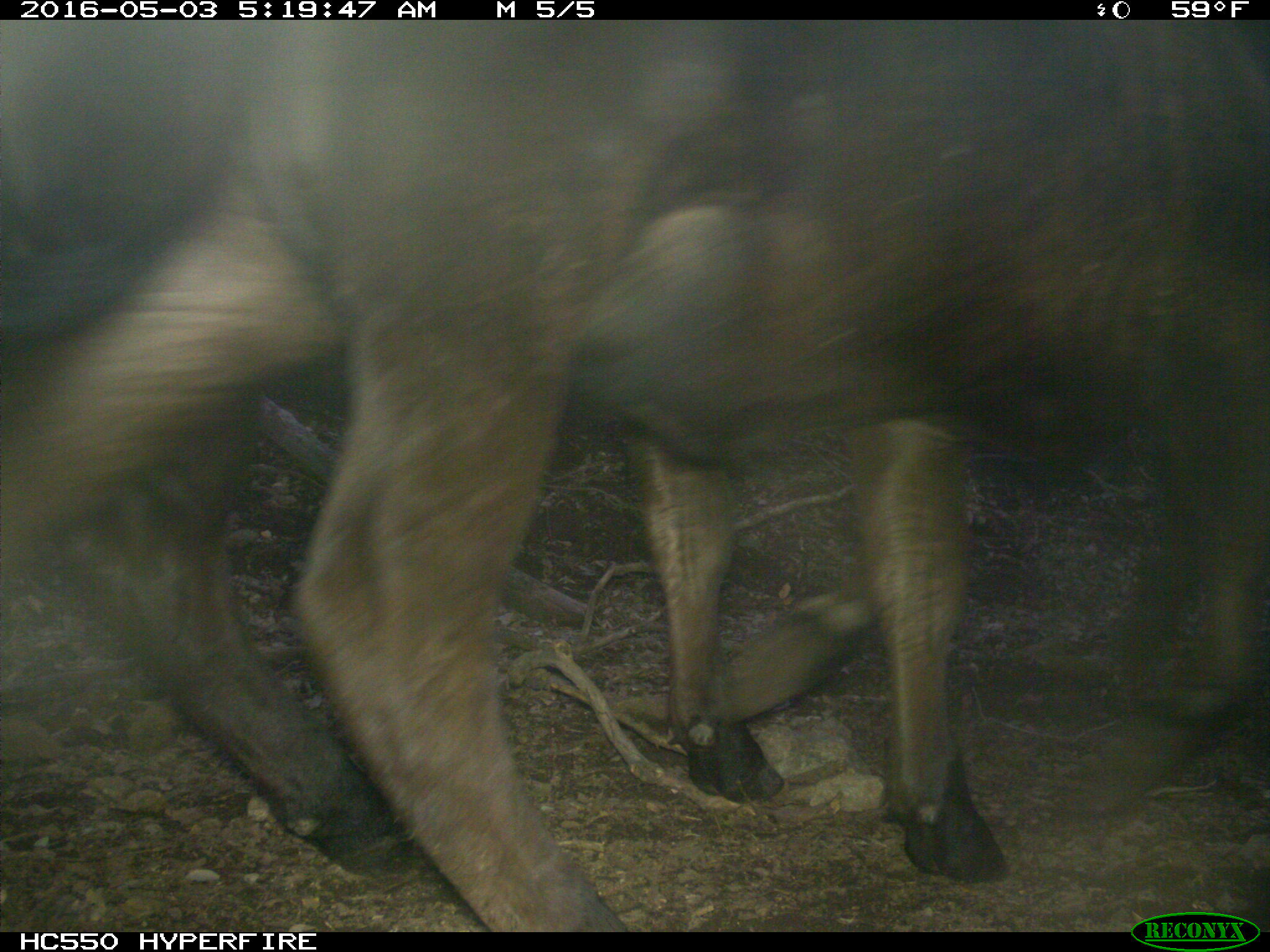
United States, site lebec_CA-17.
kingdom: Animalia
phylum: Chordata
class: Mammalia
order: Artiodactyla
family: Bovidae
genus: Bos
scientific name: Bos taurus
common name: domestic cow